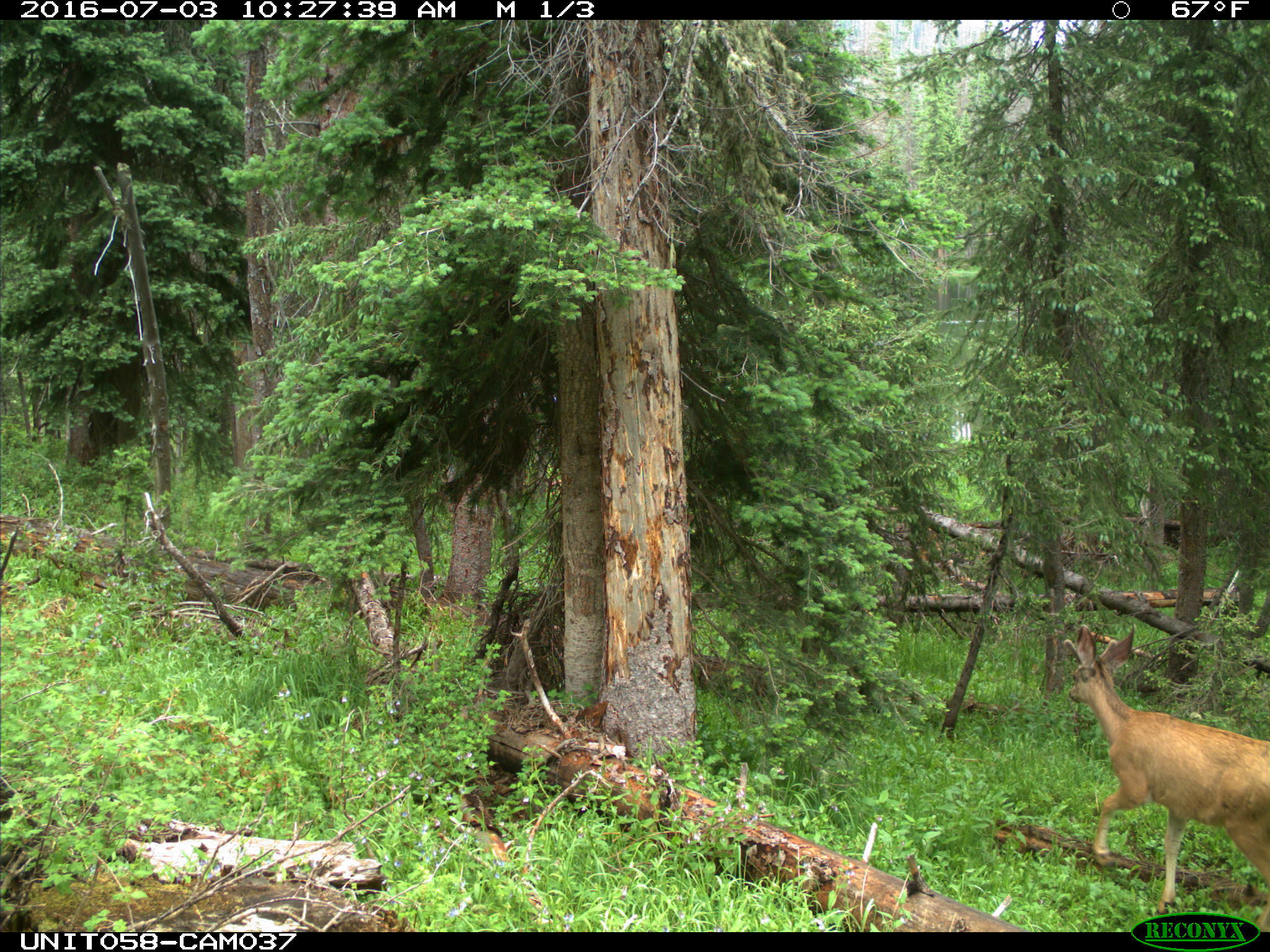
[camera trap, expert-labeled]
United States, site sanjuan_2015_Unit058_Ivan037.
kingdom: Animalia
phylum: Chordata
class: Mammalia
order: Artiodactyla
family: Cervidae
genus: Odocoileus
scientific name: Odocoileus hemionus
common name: mule deer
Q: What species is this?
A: Odocoileus hemionus (mule deer).